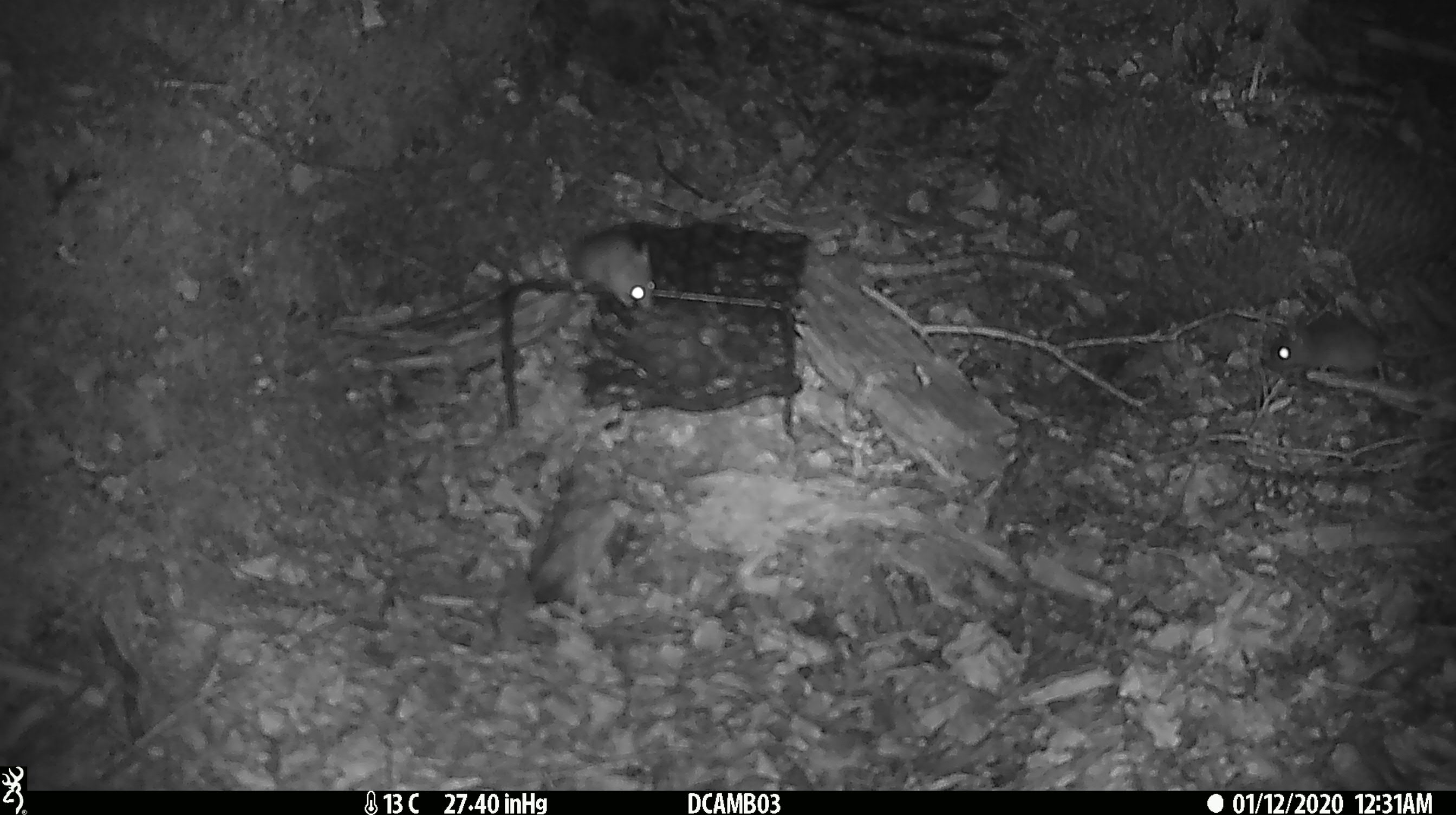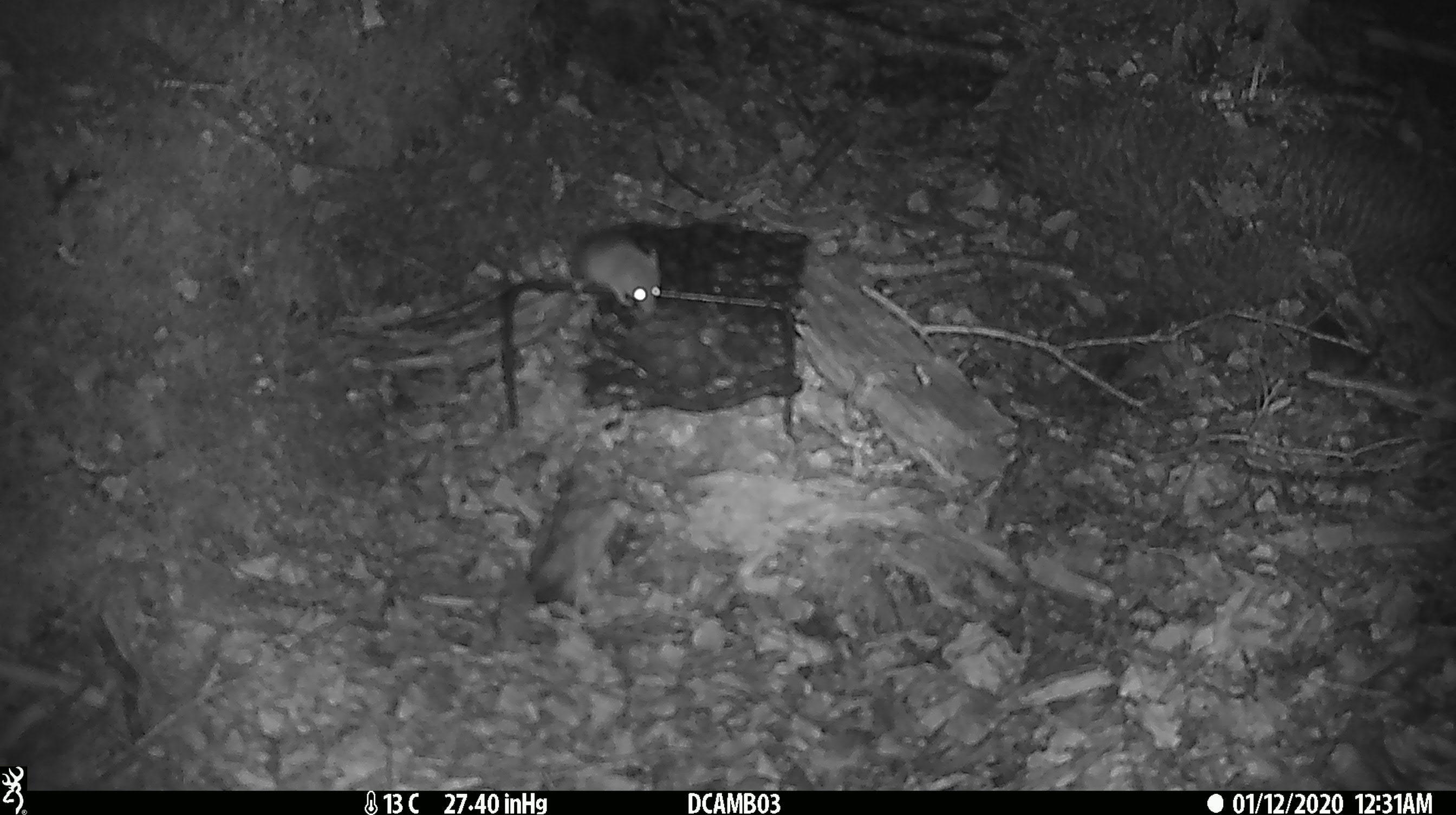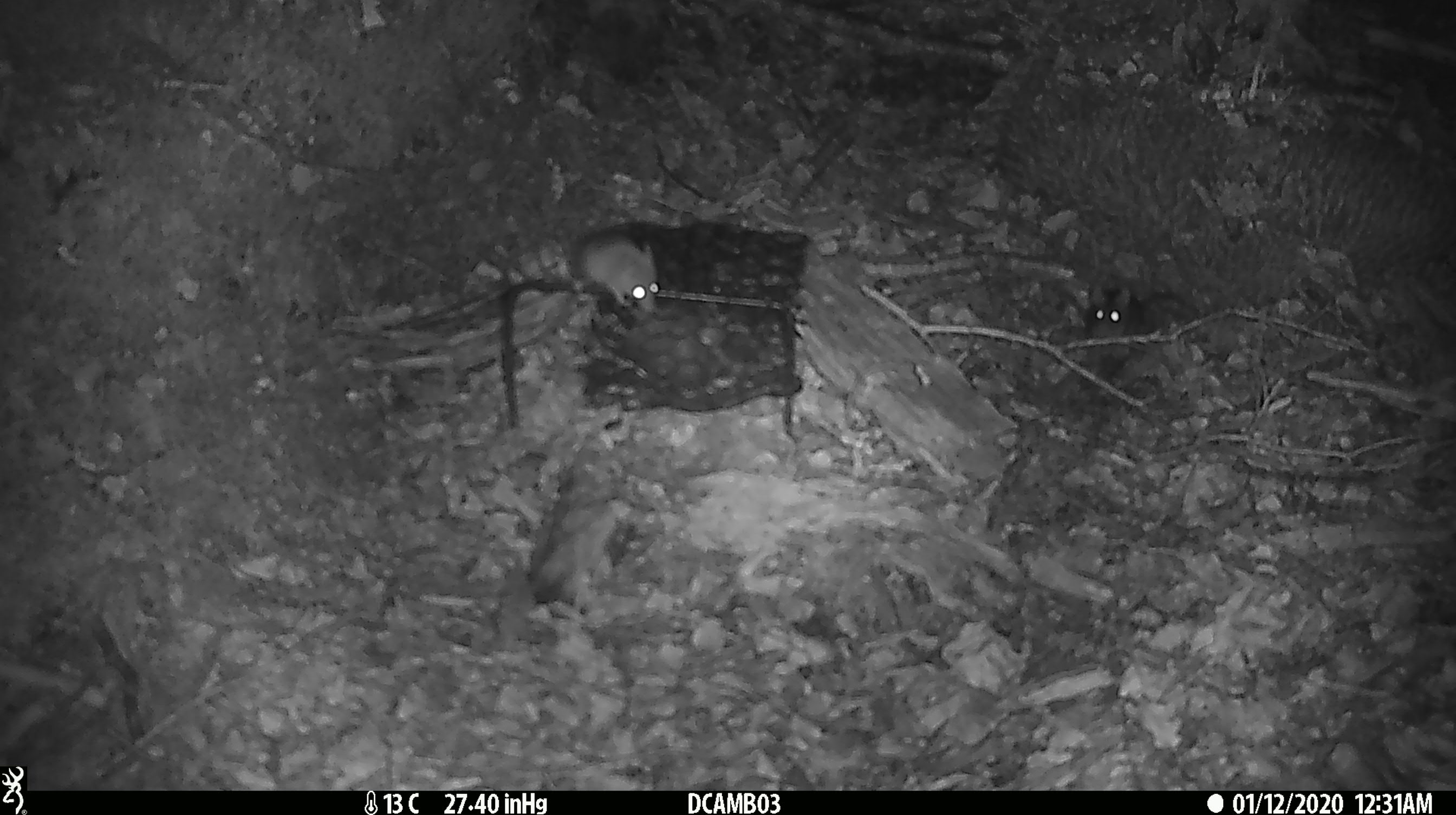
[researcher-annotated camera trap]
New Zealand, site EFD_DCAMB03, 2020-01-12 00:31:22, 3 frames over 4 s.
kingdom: Animalia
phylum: Chordata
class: Mammalia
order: Rodentia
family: Muridae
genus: Mus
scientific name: Mus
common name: mouse